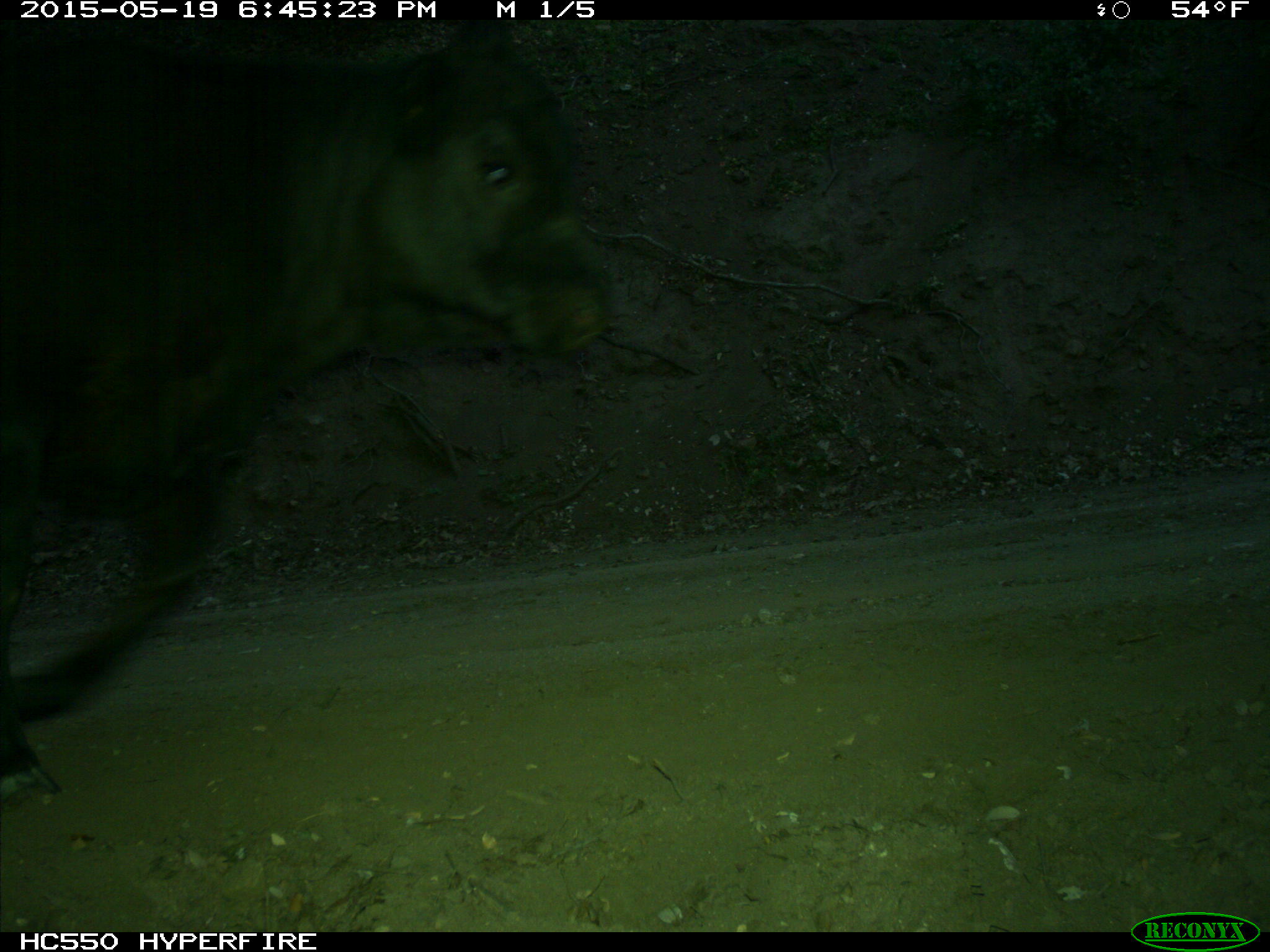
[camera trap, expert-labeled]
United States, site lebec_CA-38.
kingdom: Animalia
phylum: Chordata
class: Mammalia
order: Artiodactyla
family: Bovidae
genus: Bos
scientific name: Bos taurus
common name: domestic cow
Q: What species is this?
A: Bos taurus (domestic cow).